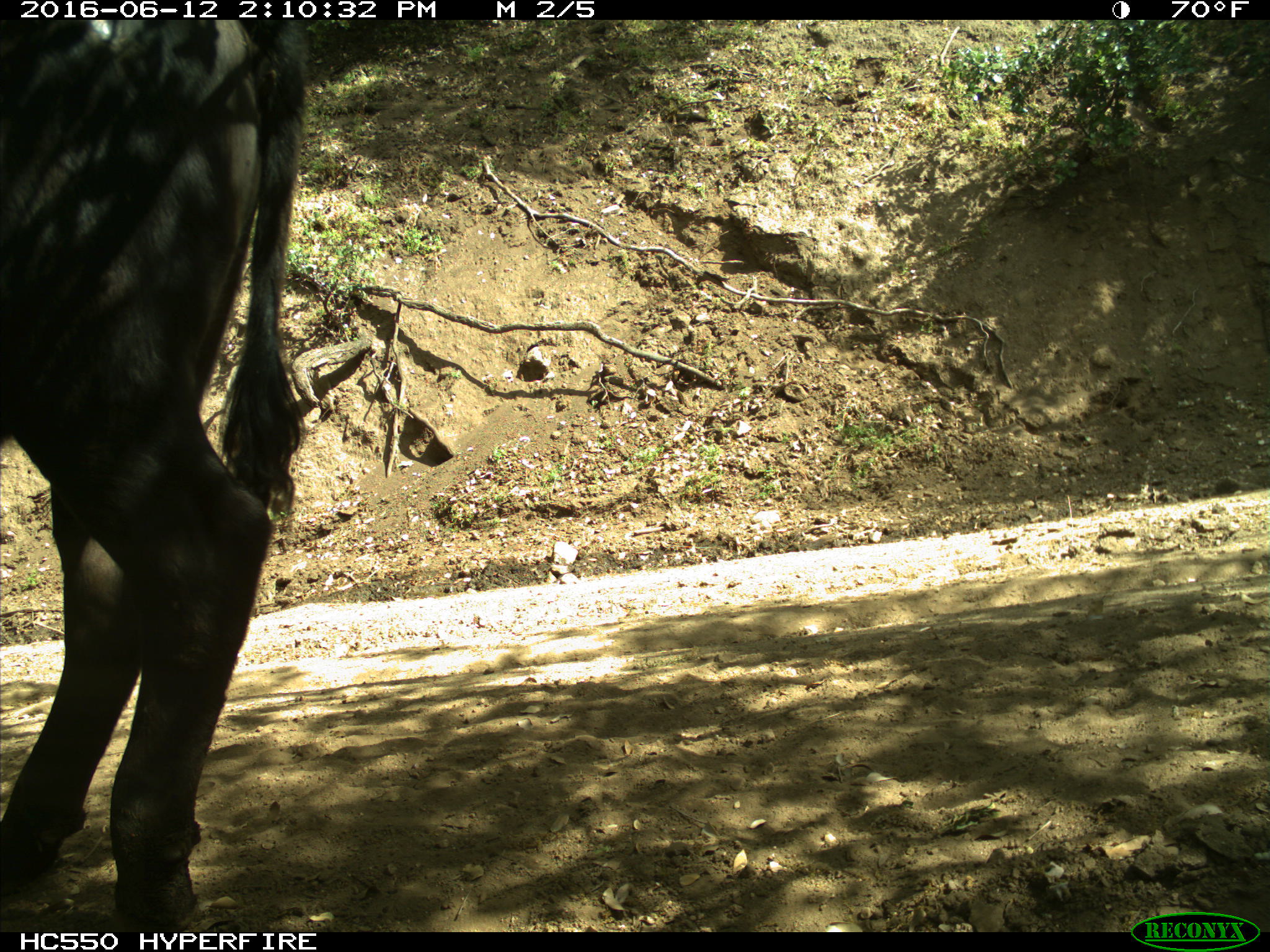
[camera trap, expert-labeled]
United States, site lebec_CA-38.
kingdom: Animalia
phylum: Chordata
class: Mammalia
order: Artiodactyla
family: Bovidae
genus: Bos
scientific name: Bos taurus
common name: domestic cow